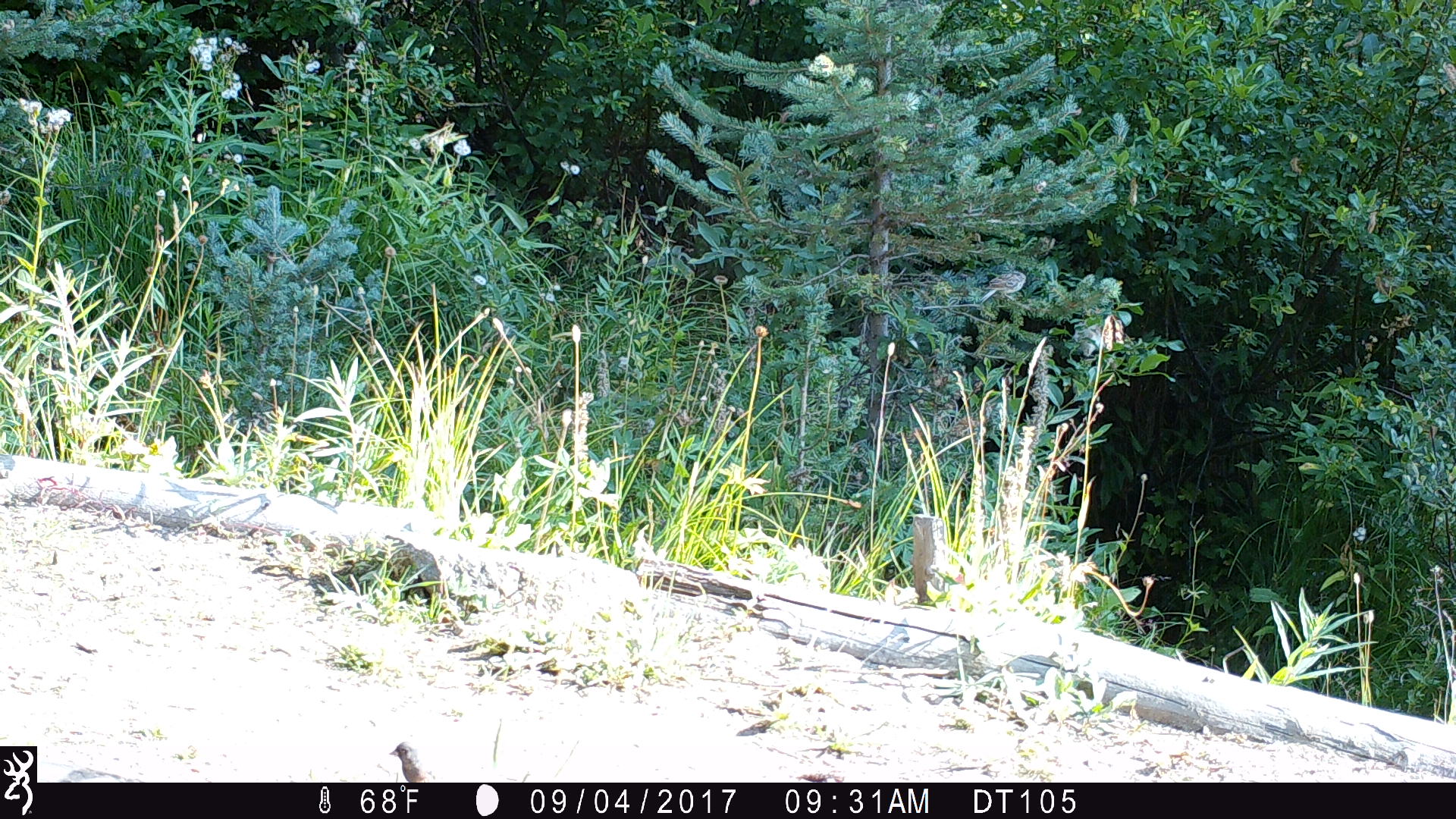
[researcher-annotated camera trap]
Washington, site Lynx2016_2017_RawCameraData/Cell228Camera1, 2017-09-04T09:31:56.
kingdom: Animalia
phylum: Chordata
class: Aves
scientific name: Aves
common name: birds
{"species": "Aves (birds)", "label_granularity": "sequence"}